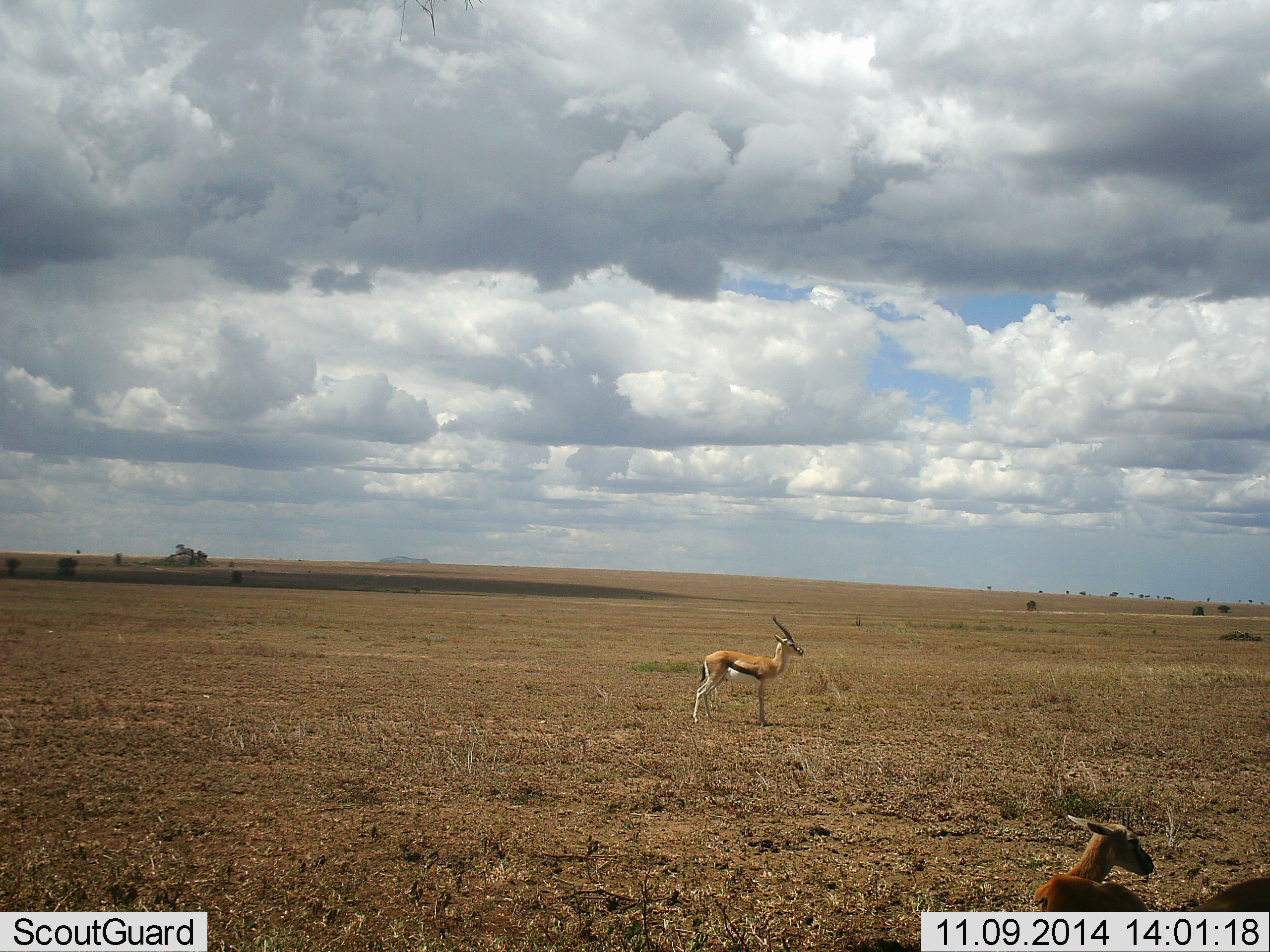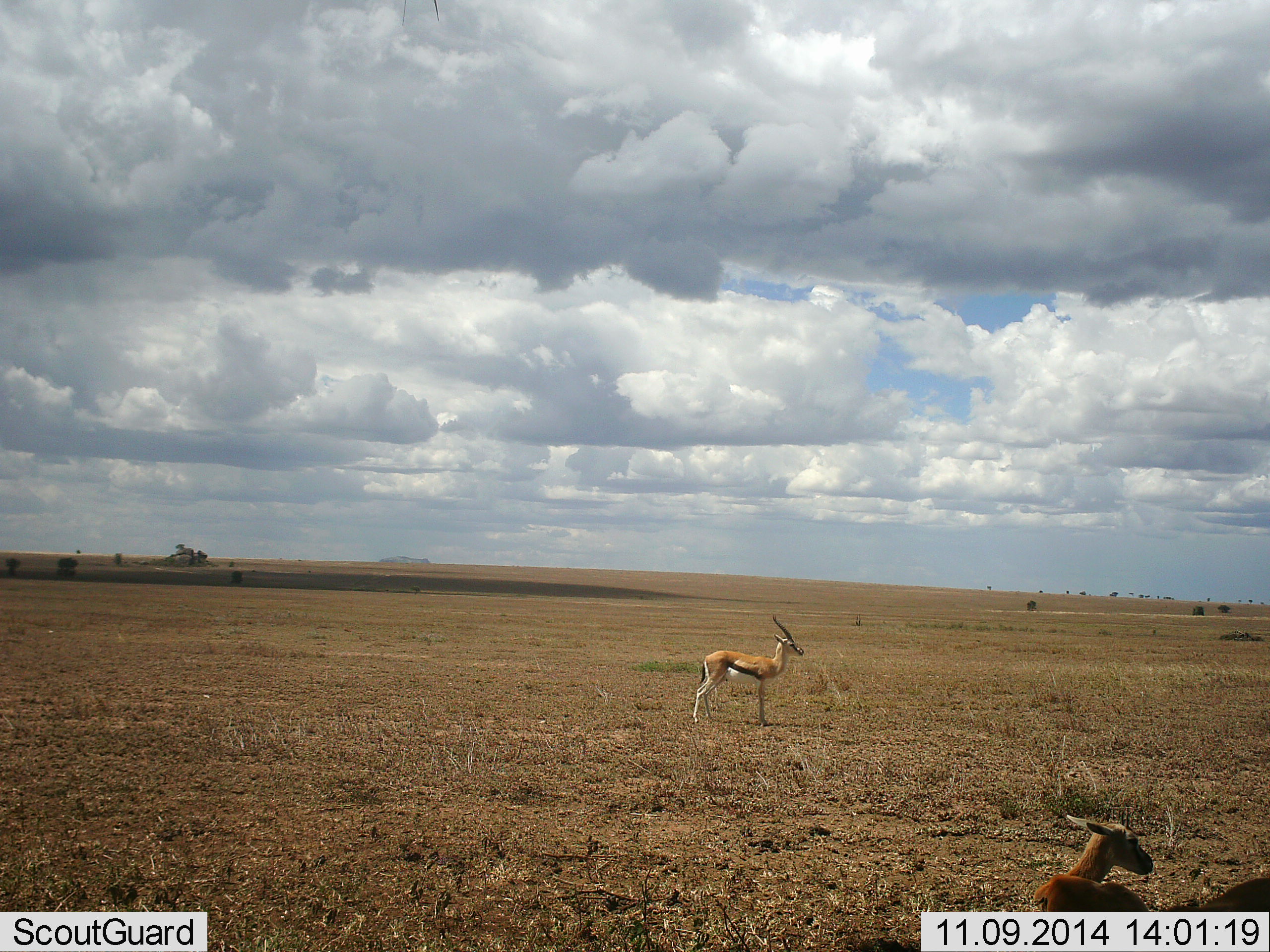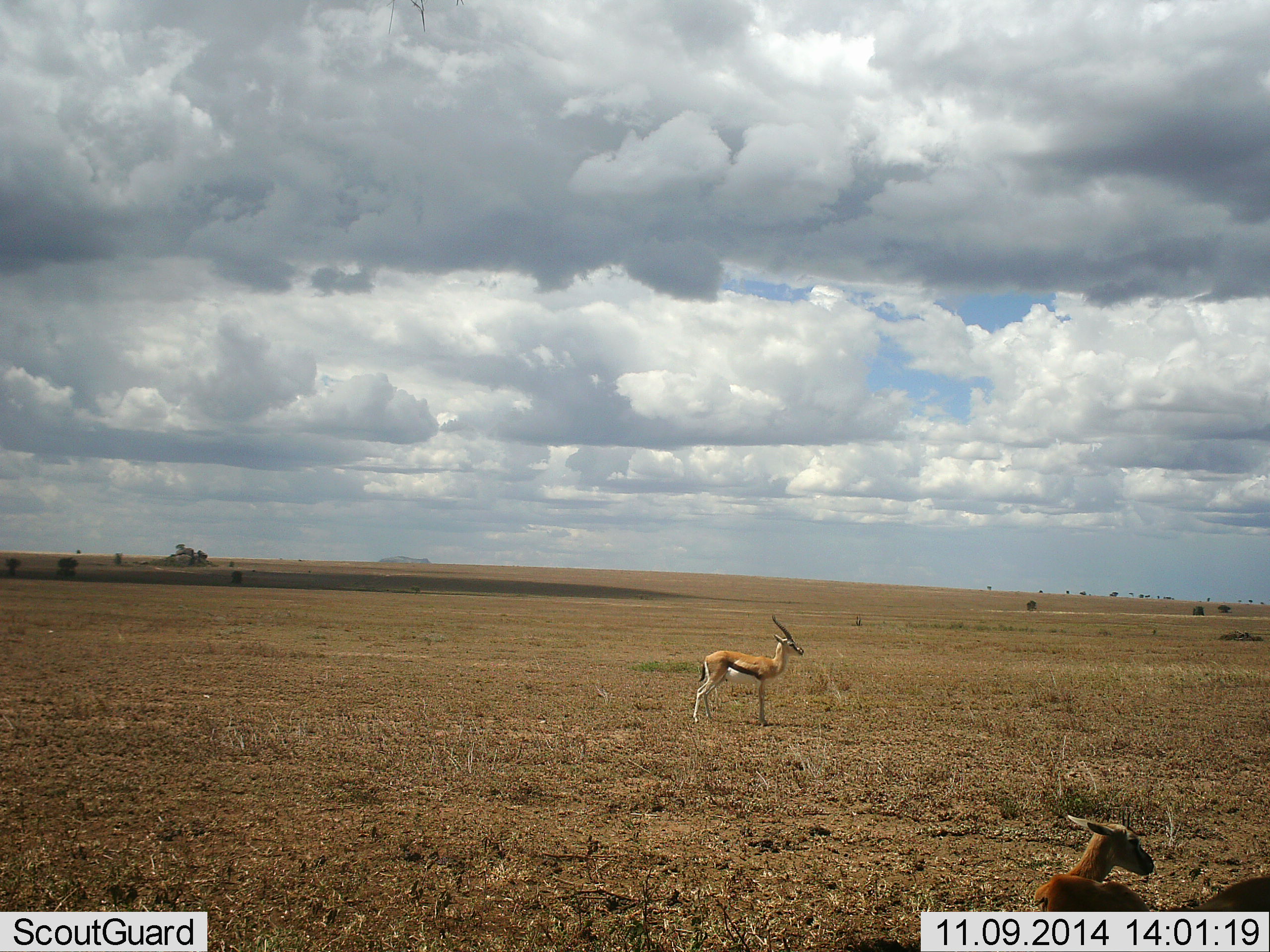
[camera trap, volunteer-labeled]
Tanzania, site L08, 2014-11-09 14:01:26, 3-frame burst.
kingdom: Animalia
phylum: Chordata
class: Mammalia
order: Artiodactyla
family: Bovidae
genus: Eudorcas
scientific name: Eudorcas thomsonii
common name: thomson's gazelle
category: gazellethomsons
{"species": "gazellethomsons (thomson's gazelle) (Eudorcas thomsonii)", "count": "3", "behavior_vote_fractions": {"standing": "90%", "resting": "90%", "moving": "0%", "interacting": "0%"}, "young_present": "20%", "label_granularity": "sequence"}